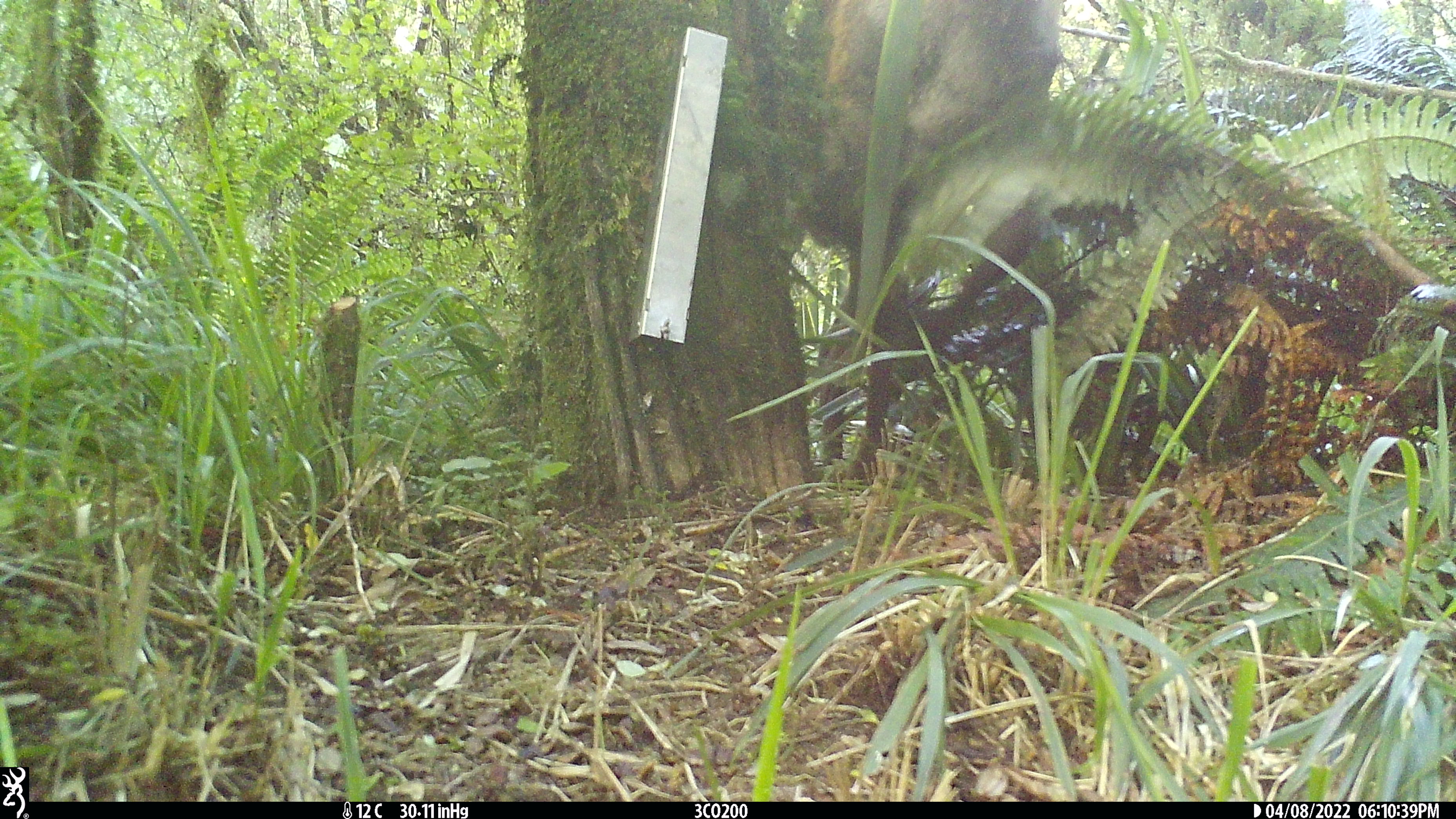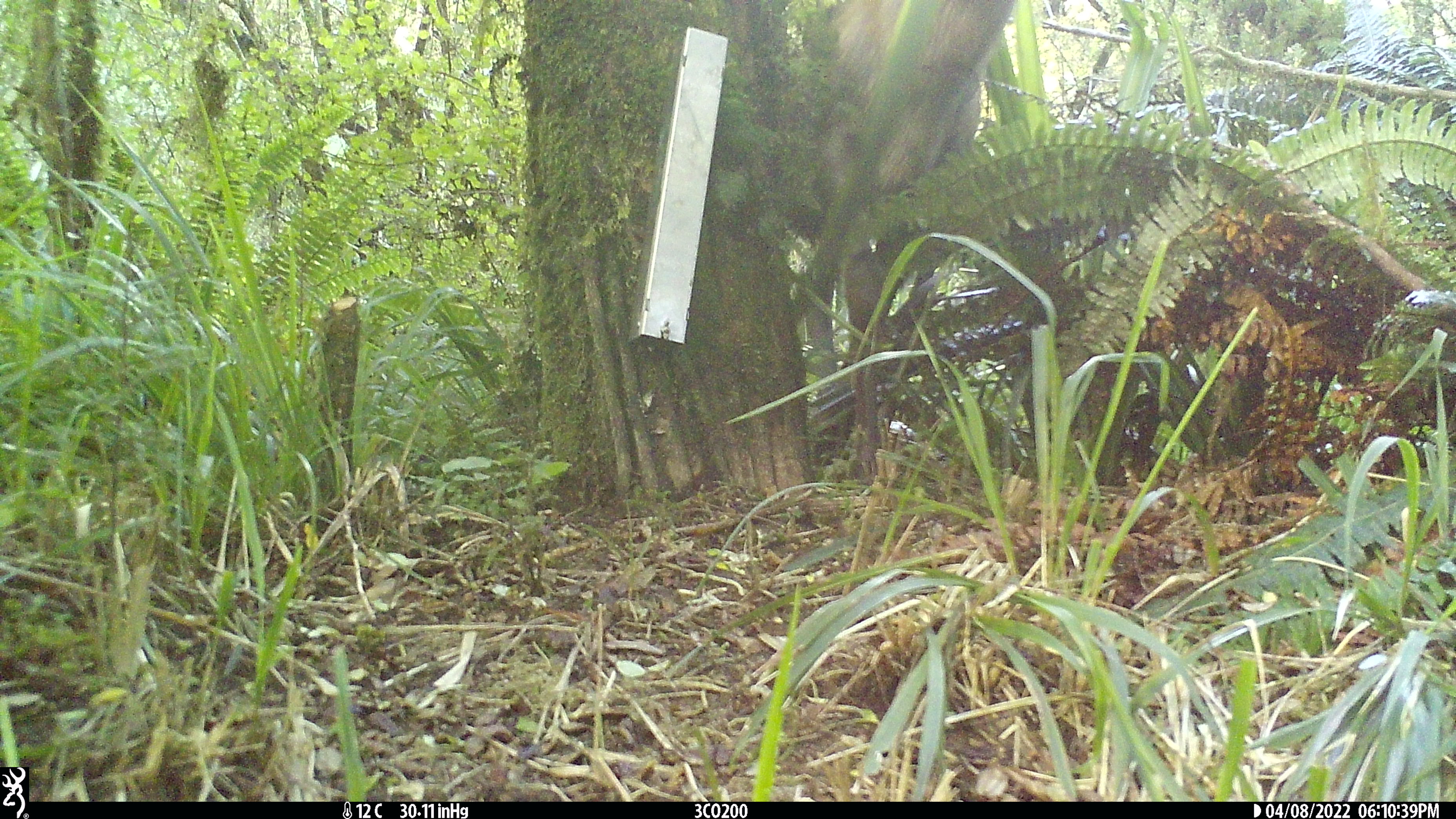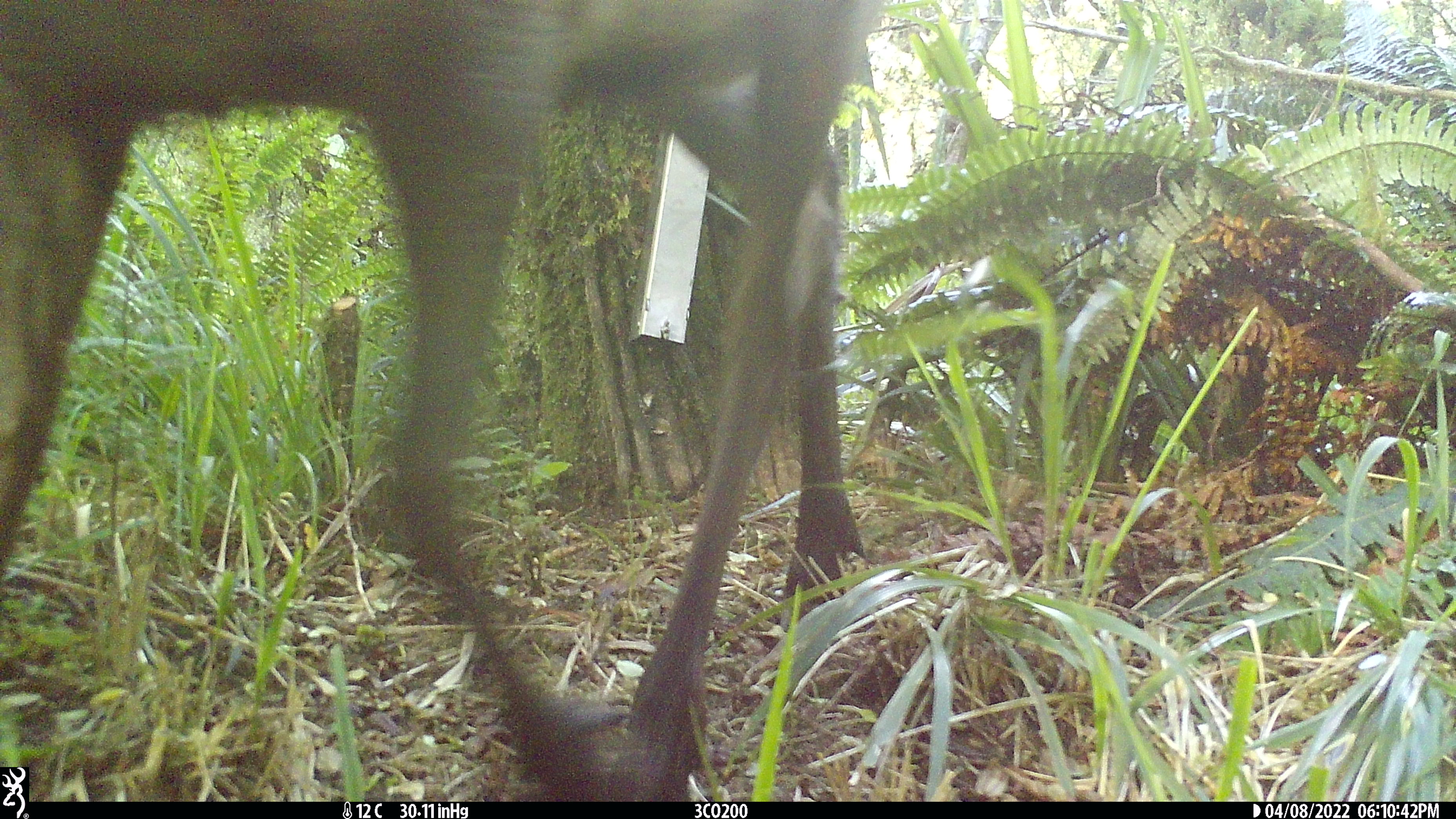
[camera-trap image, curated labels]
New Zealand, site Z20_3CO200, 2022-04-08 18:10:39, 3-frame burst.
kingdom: Animalia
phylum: Chordata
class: Mammalia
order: Artiodactyla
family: Cervidae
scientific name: Cervidae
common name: deer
Deer (Cervidae).